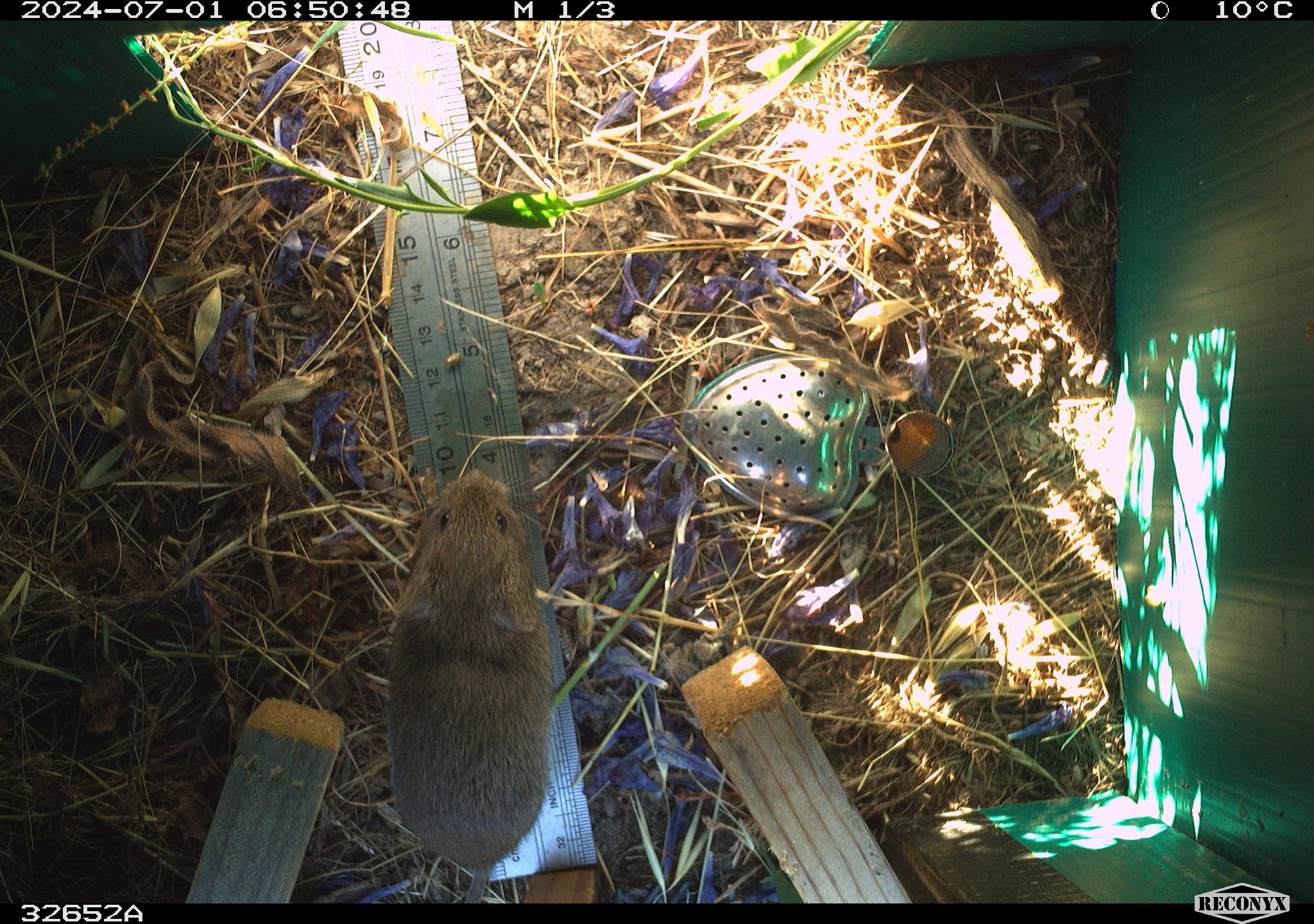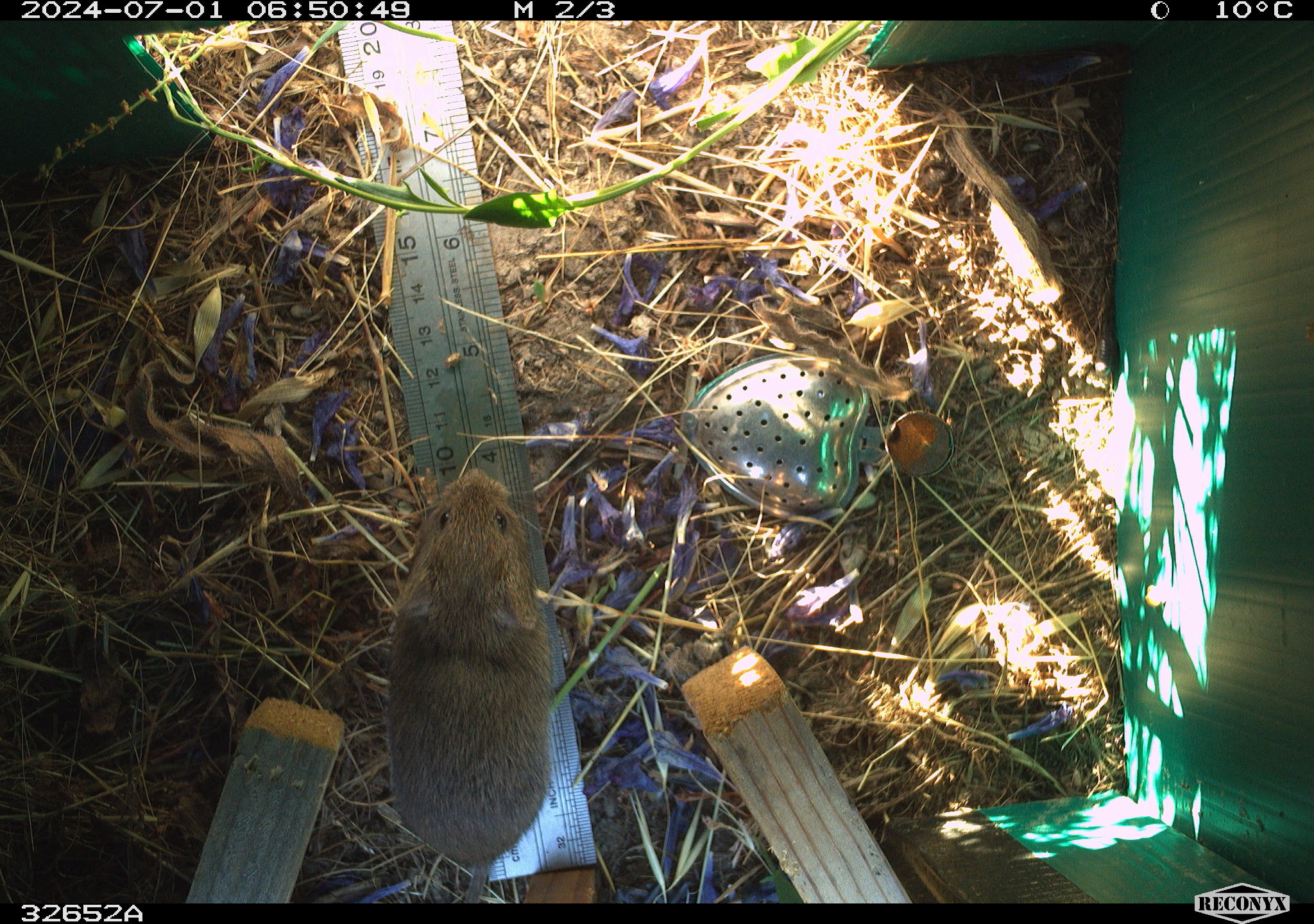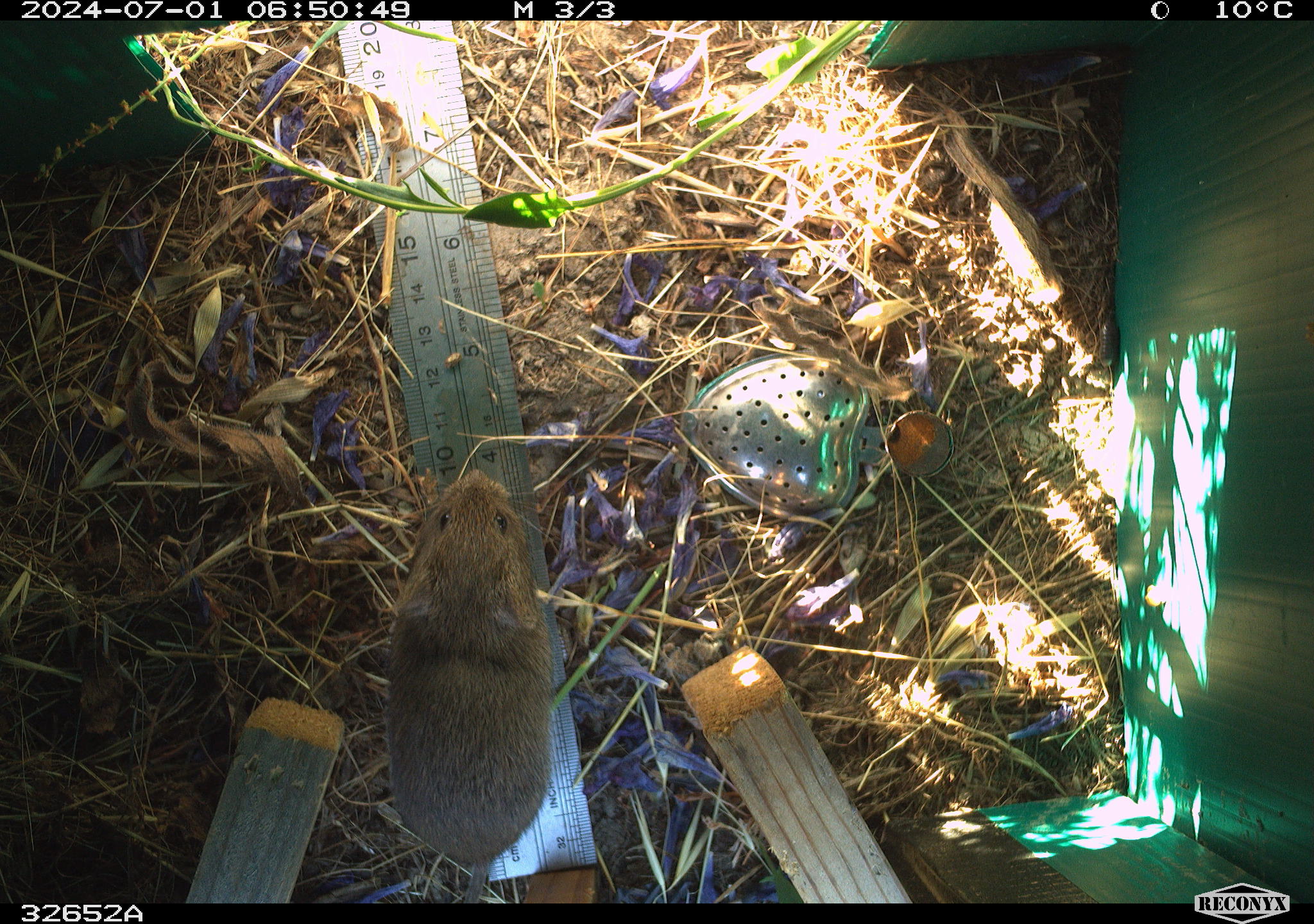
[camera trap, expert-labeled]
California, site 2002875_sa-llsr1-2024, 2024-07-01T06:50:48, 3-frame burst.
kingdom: Animalia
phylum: Chordata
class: Mammalia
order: Rodentia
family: Cricetidae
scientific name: Arvicolinae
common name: voles, lemmings, and muskrats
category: arvicolinae subfamily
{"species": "arvicolinae subfamily (voles, lemmings, and muskrats) (Arvicolinae)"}